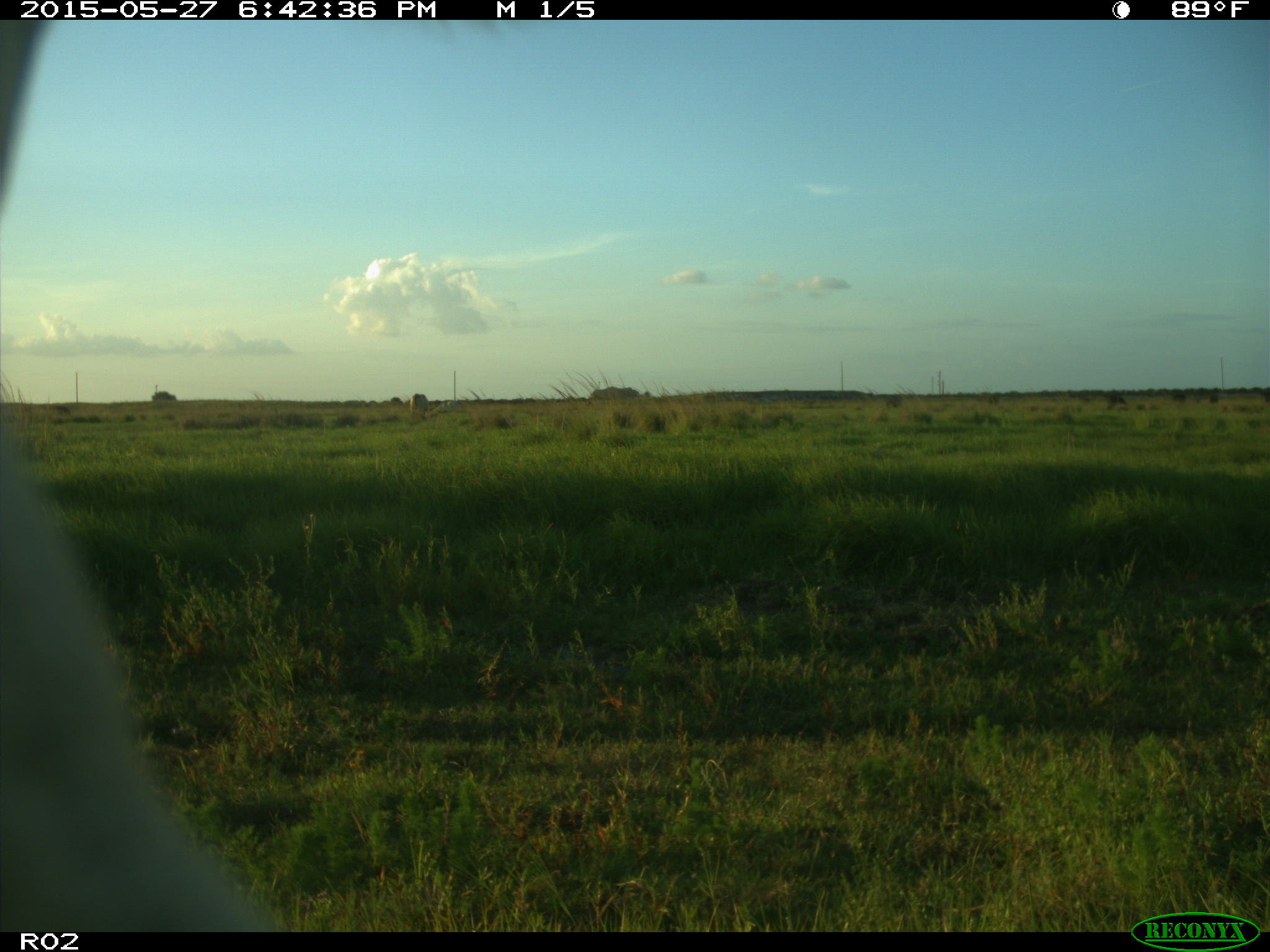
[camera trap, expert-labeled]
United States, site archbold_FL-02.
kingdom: Animalia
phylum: Chordata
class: Mammalia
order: Artiodactyla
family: Bovidae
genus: Bos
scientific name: Bos taurus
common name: domestic cow